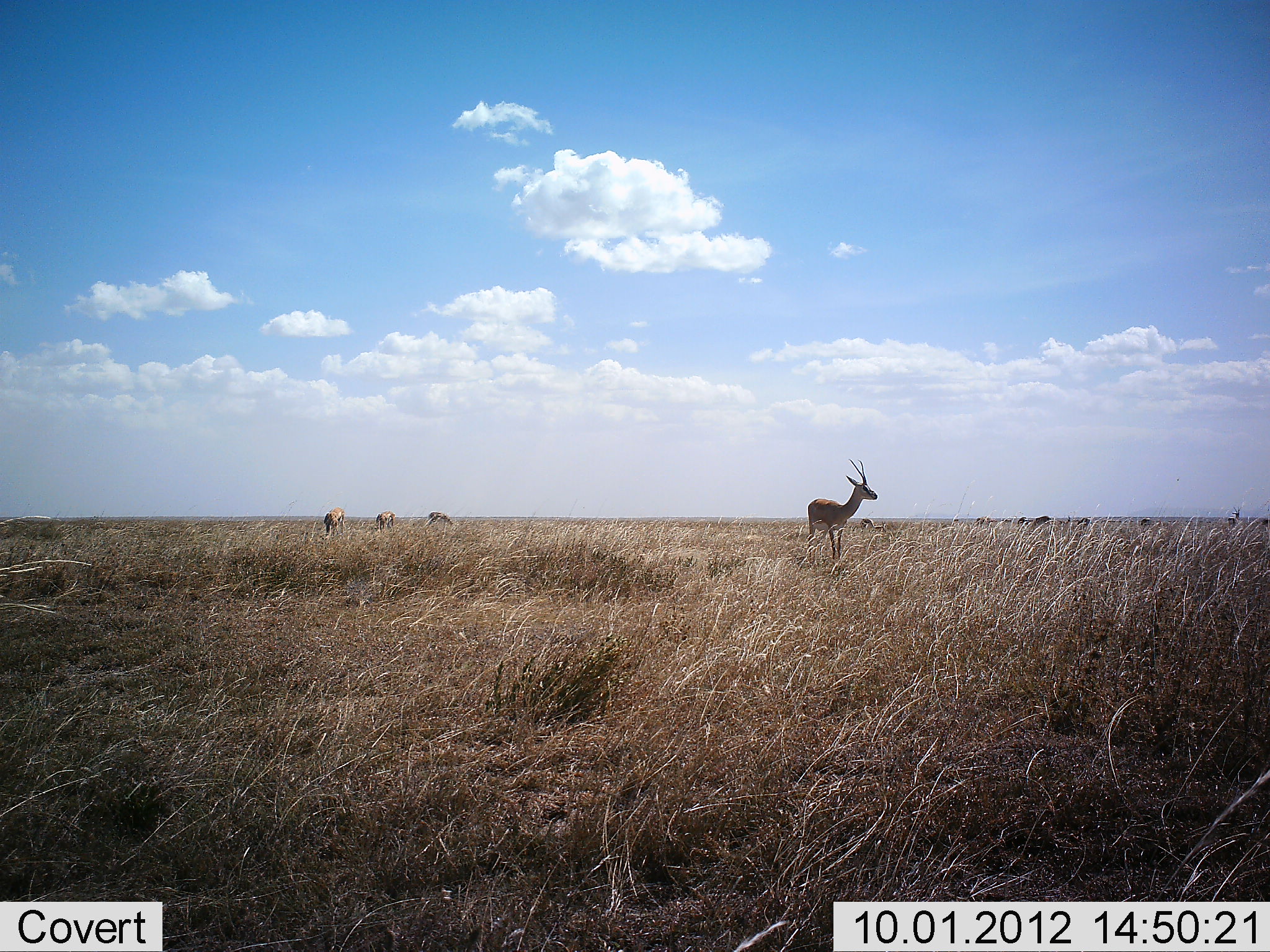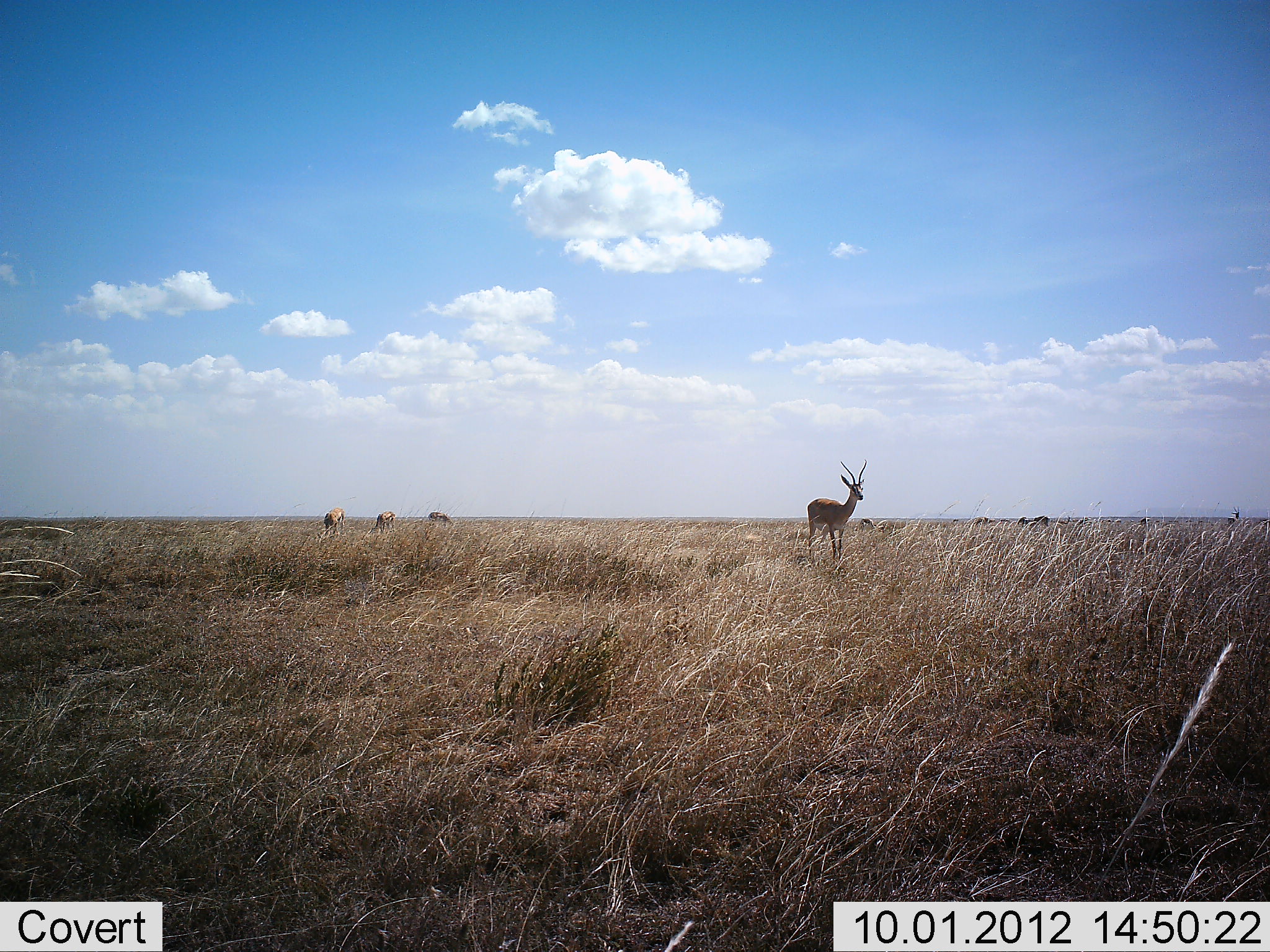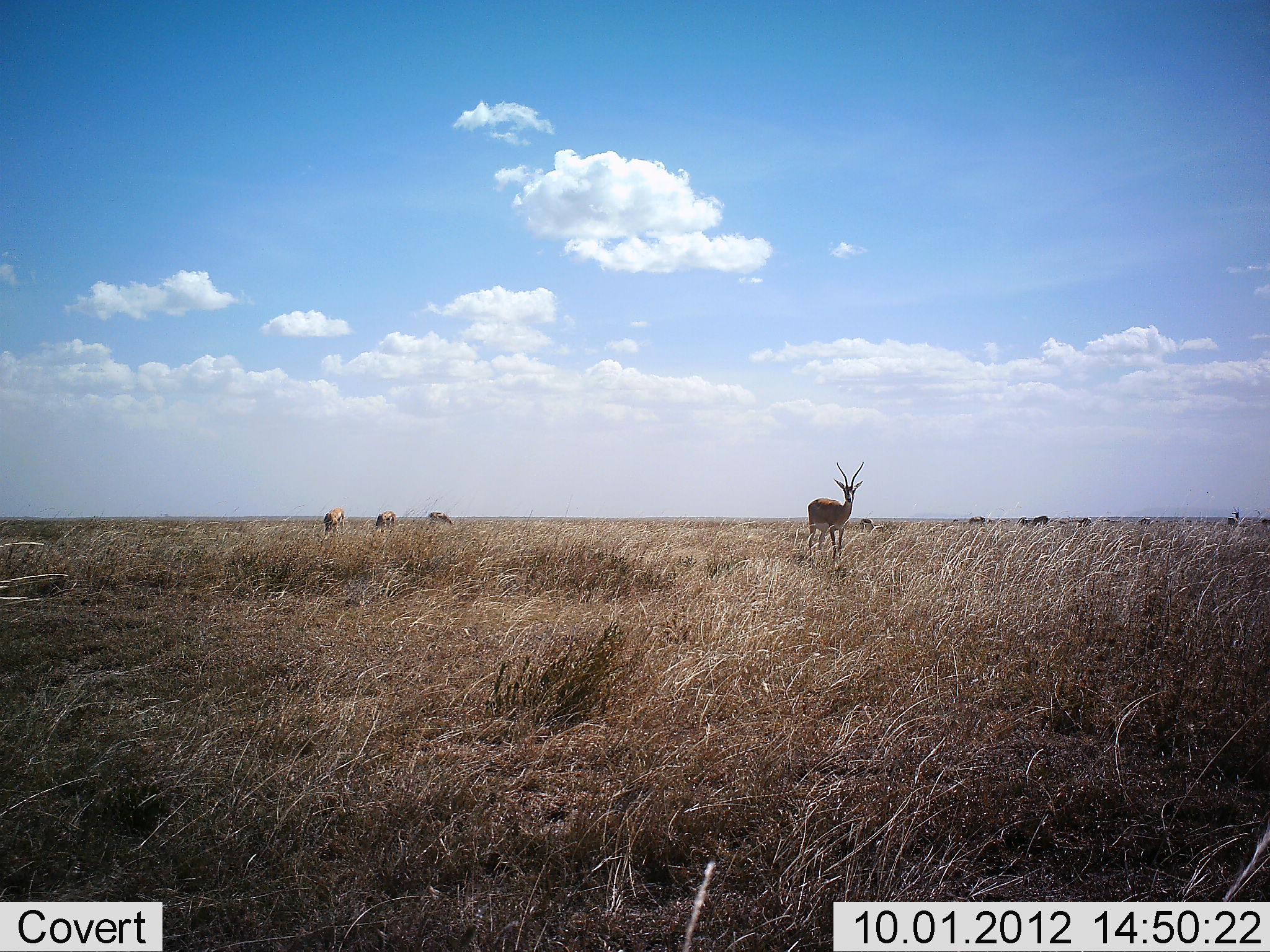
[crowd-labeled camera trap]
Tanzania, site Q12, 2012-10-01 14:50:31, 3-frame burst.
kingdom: Animalia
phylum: Chordata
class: Mammalia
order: Artiodactyla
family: Bovidae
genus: Aepyceros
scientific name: Aepyceros melampus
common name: impala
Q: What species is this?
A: Impala (Aepyceros melampus).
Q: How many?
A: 4.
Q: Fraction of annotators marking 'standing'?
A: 80%.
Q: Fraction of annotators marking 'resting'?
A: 0%.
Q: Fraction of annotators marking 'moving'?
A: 10%.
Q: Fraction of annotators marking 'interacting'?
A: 0%.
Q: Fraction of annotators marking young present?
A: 0%.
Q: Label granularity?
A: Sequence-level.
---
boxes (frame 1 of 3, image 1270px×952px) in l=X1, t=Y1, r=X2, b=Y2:
animal: l=806, t=457, r=878, b=576; l=323, t=507, r=345, b=539; l=376, t=510, r=396, b=534; l=1228, t=506, r=1248, b=529; l=860, t=518, r=886, b=535; l=428, t=511, r=454, b=527; l=1035, t=515, r=1056, b=527; l=976, t=515, r=998, b=525; l=1077, t=517, r=1099, b=525; l=1058, t=515, r=1073, b=526; l=1017, t=516, r=1034, b=525; l=1139, t=517, r=1154, b=527; l=953, t=519, r=969, b=527; l=1106, t=518, r=1121, b=526; l=1256, t=518, r=1270, b=526; l=1122, t=519, r=1136, b=526; l=1001, t=518, r=1013, b=524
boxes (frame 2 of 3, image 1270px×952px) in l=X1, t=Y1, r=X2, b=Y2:
animal: l=806, t=459, r=868, b=574; l=323, t=506, r=345, b=540; l=1228, t=506, r=1253, b=529; l=374, t=510, r=396, b=534; l=861, t=518, r=889, b=535; l=428, t=511, r=454, b=527; l=878, t=519, r=907, b=532; l=1032, t=515, r=1053, b=527; l=973, t=515, r=995, b=525; l=1077, t=517, r=1099, b=525; l=1256, t=518, r=1270, b=529; l=1058, t=516, r=1073, b=526; l=1139, t=517, r=1154, b=527; l=1015, t=517, r=1032, b=525; l=953, t=519, r=966, b=527; l=1100, t=519, r=1115, b=525; l=1001, t=518, r=1013, b=524; l=1116, t=518, r=1122, b=523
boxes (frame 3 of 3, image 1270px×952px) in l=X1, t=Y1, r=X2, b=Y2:
animal: l=806, t=461, r=866, b=574; l=322, t=506, r=345, b=541; l=1228, t=506, r=1253, b=529; l=373, t=510, r=396, b=534; l=861, t=518, r=889, b=535; l=428, t=511, r=455, b=527; l=967, t=516, r=996, b=526; l=887, t=520, r=911, b=532; l=1032, t=516, r=1050, b=527; l=1136, t=517, r=1154, b=527; l=1256, t=518, r=1270, b=529; l=1056, t=516, r=1071, b=526; l=1015, t=517, r=1032, b=525; l=1076, t=517, r=1093, b=525; l=950, t=518, r=963, b=526; l=1100, t=519, r=1115, b=525; l=1124, t=519, r=1135, b=526; l=998, t=518, r=1010, b=524; l=1116, t=519, r=1122, b=525